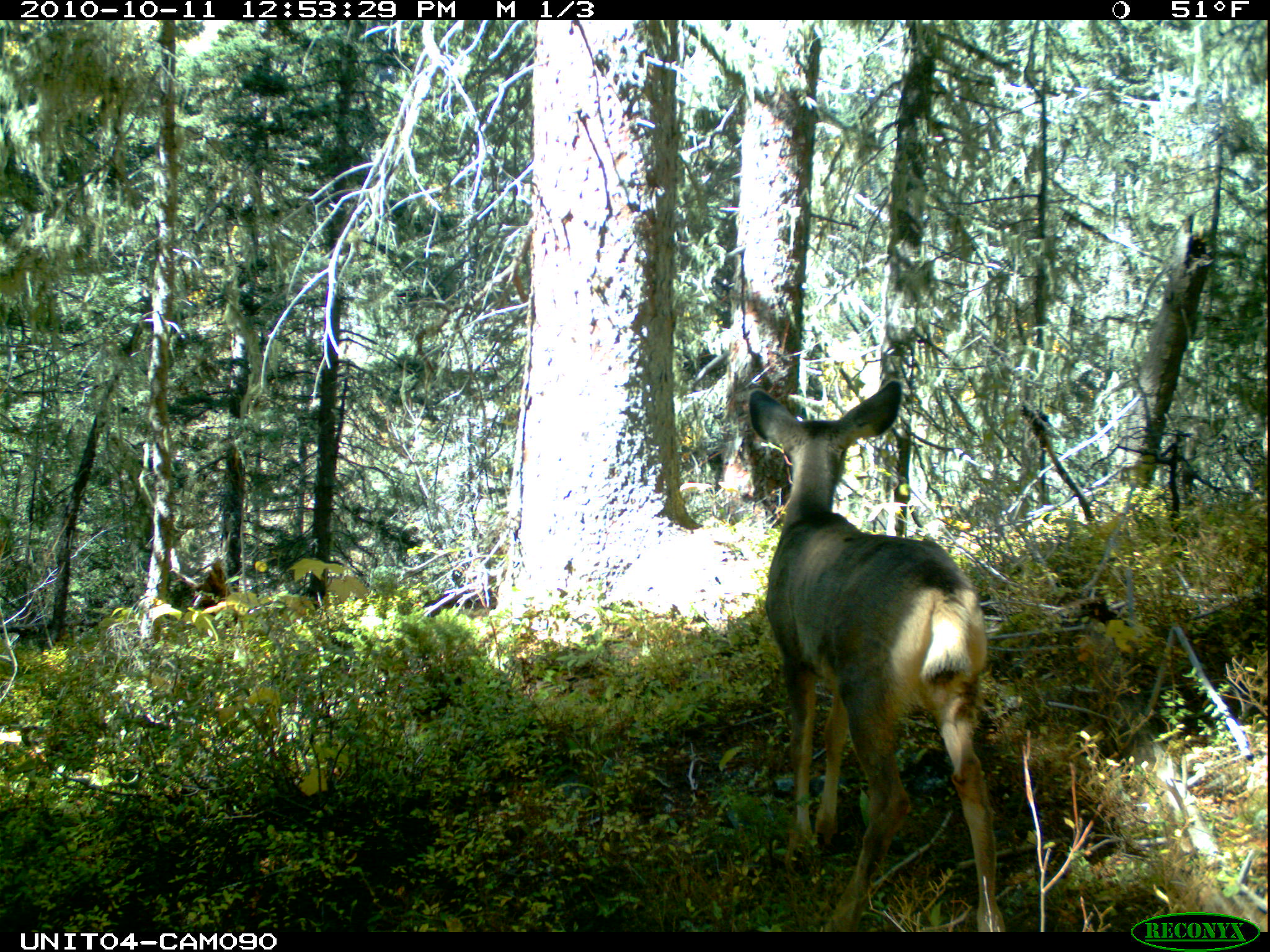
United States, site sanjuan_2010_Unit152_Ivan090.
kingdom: Animalia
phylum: Chordata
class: Mammalia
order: Artiodactyla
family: Cervidae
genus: Odocoileus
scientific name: Odocoileus hemionus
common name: mule deer